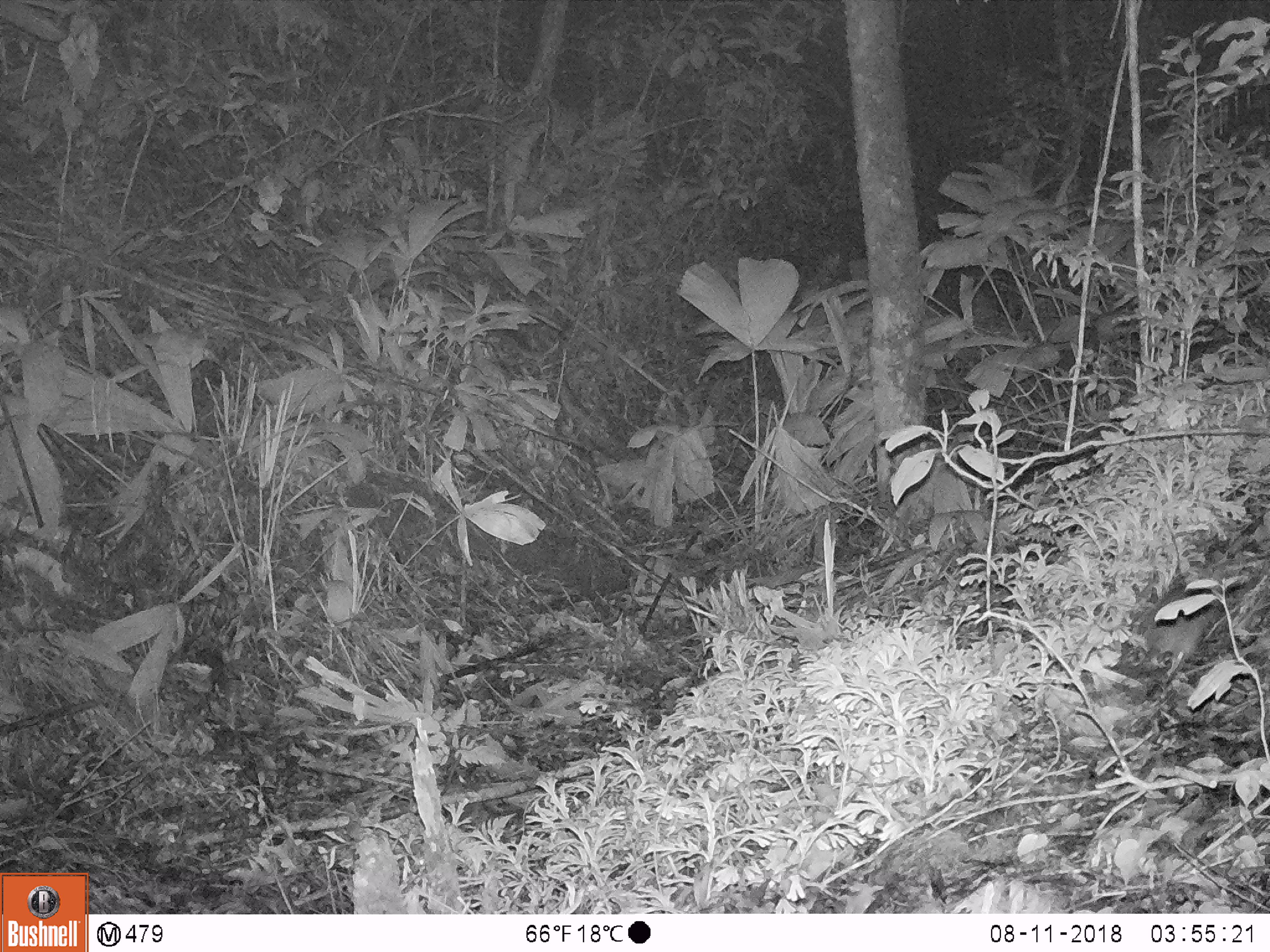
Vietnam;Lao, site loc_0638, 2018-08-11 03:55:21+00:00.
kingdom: Animalia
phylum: Chordata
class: Mammalia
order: Rodentia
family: Muridae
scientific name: Muridae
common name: old-world mice and rats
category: unidentified murid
Unidentified murid (old-world mice and rats) (Muridae). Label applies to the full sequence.